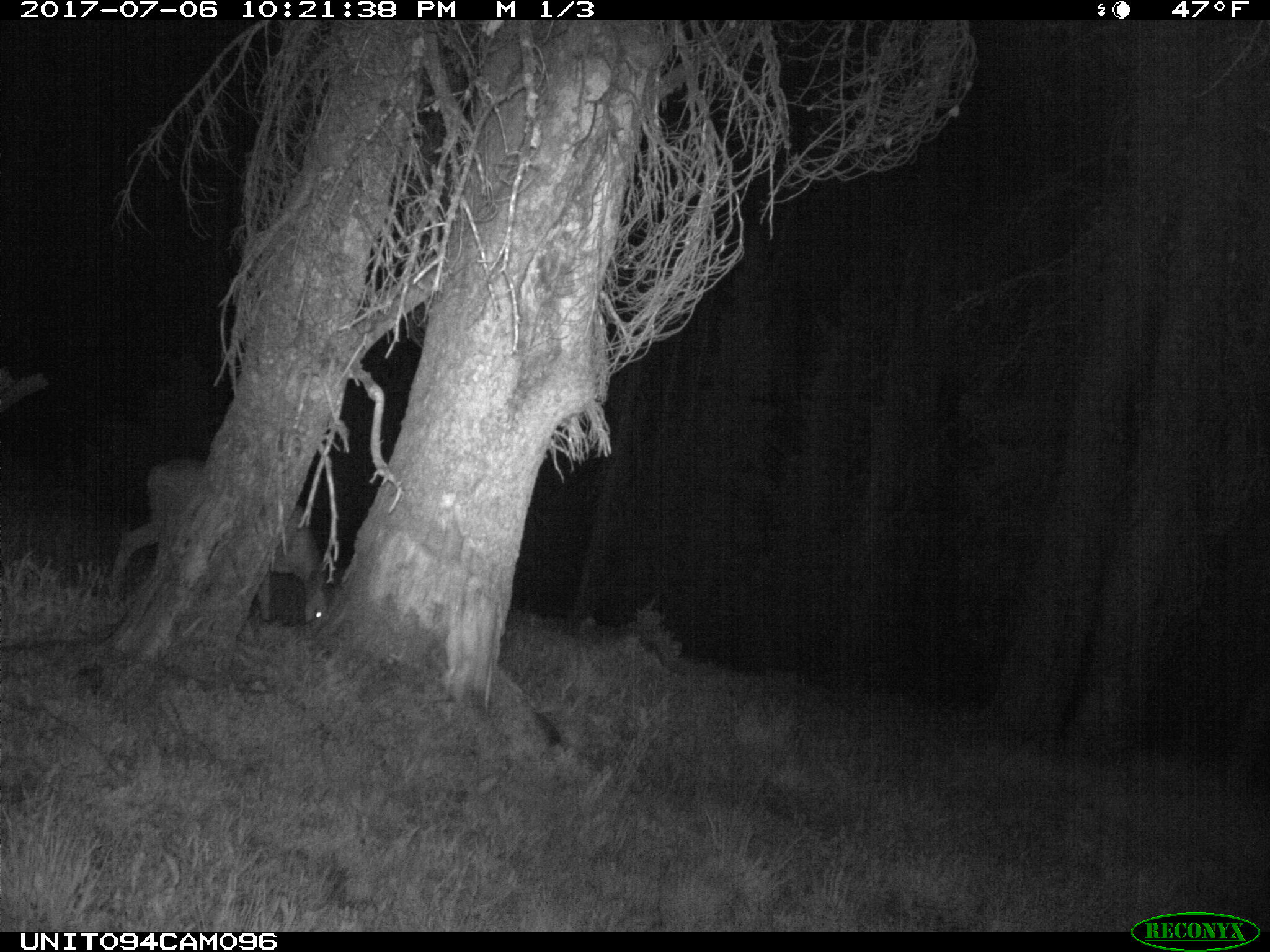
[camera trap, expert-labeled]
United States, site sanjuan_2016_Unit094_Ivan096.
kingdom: Animalia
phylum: Chordata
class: Mammalia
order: Artiodactyla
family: Cervidae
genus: Odocoileus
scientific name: Odocoileus hemionus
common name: mule deer